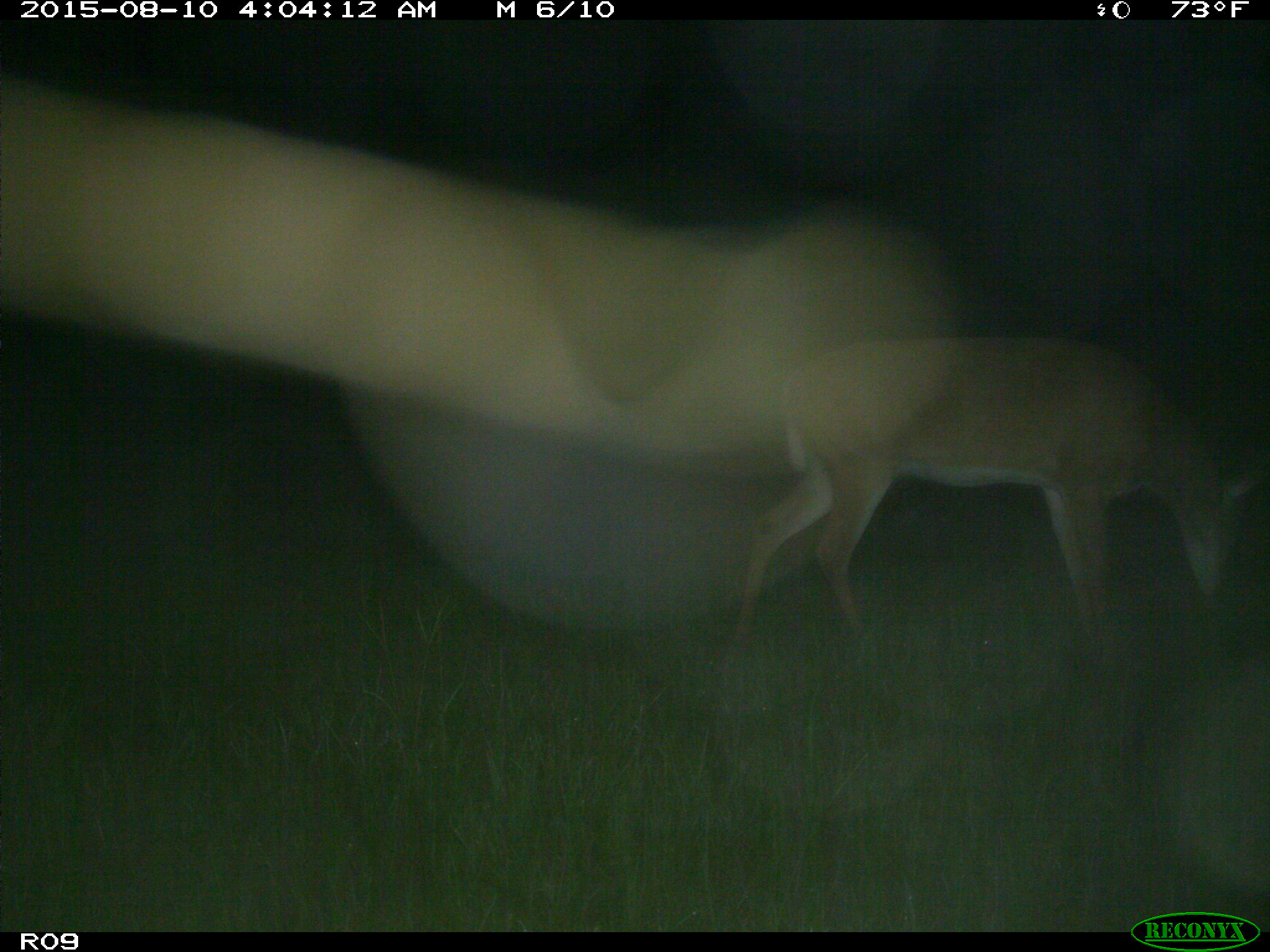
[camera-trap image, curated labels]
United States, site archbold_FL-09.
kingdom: Animalia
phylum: Chordata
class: Mammalia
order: Artiodactyla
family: Cervidae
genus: Odocoileus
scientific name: Odocoileus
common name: deer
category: unidentified deer